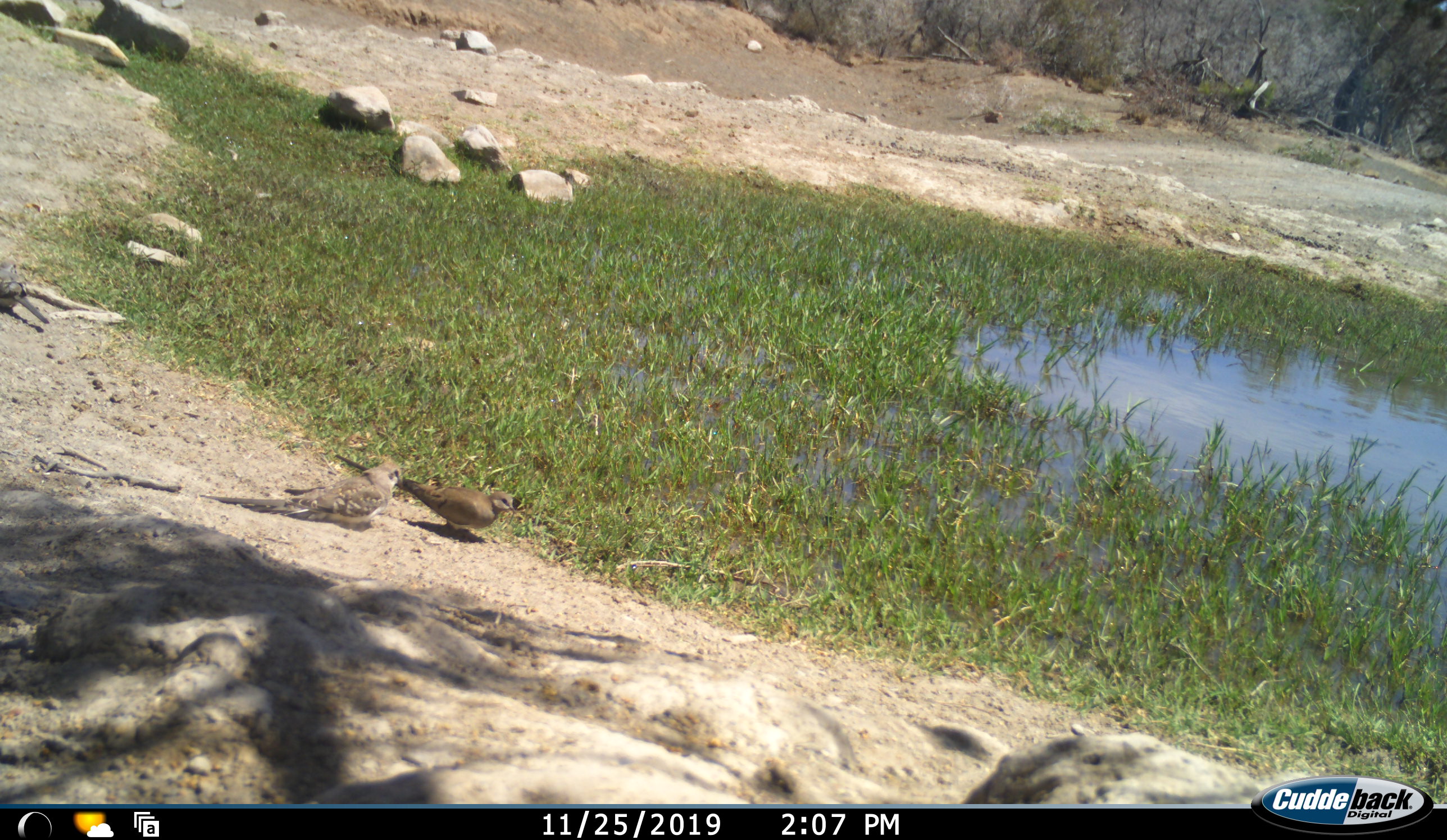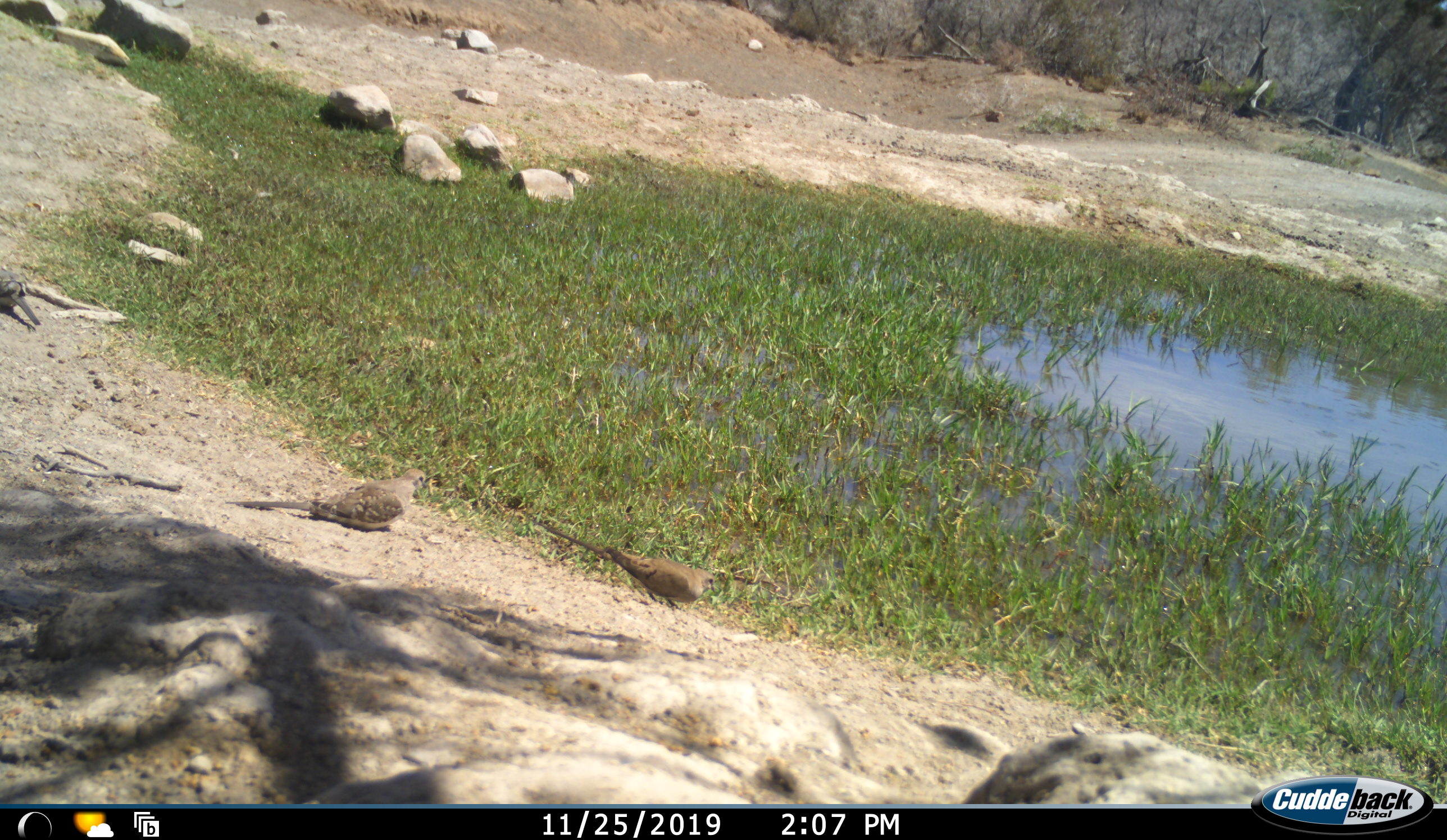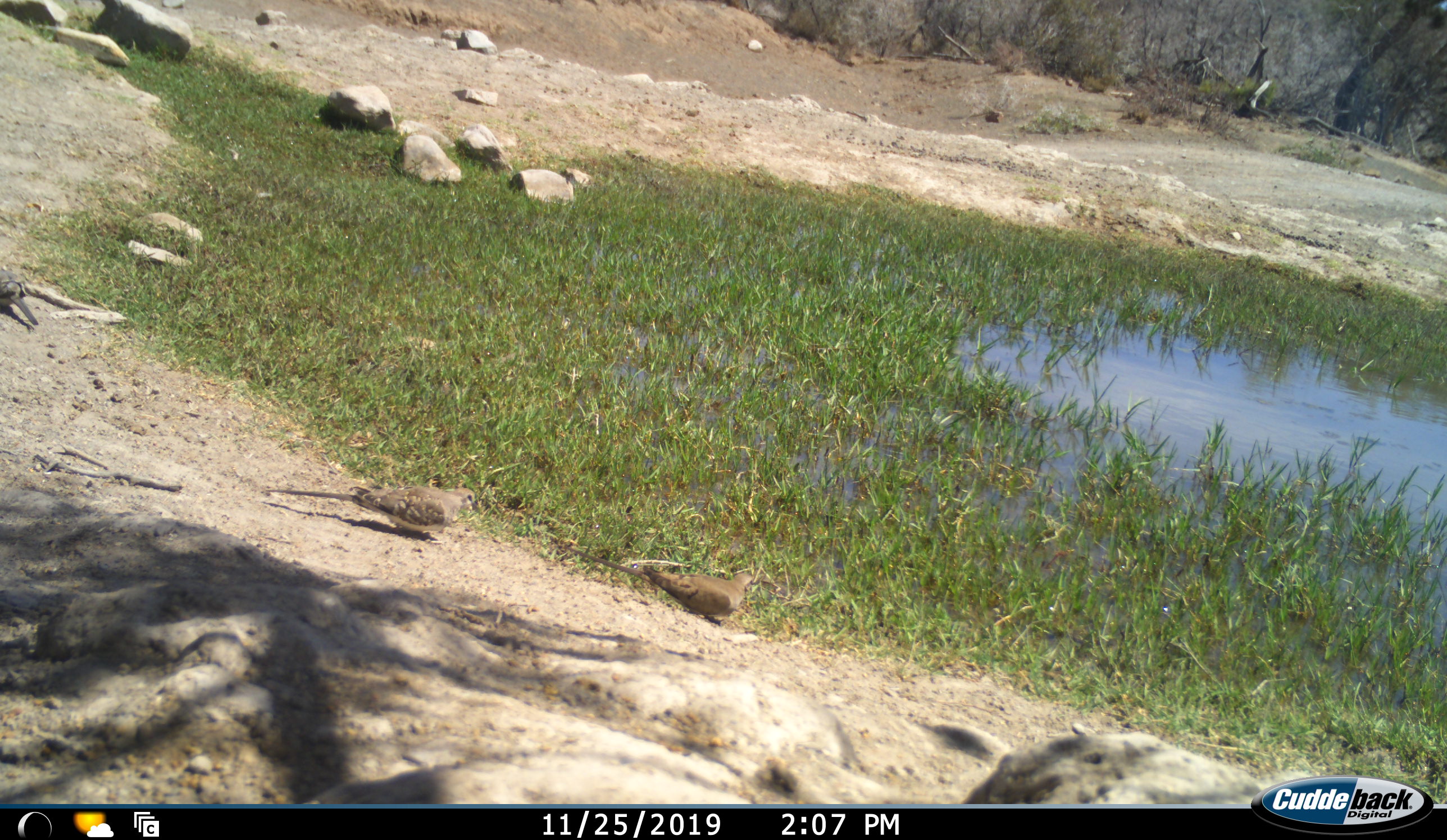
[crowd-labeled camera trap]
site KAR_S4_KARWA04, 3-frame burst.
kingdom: Animalia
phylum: Chordata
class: Aves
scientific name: Aves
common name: bird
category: birdother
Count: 3.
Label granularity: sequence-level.